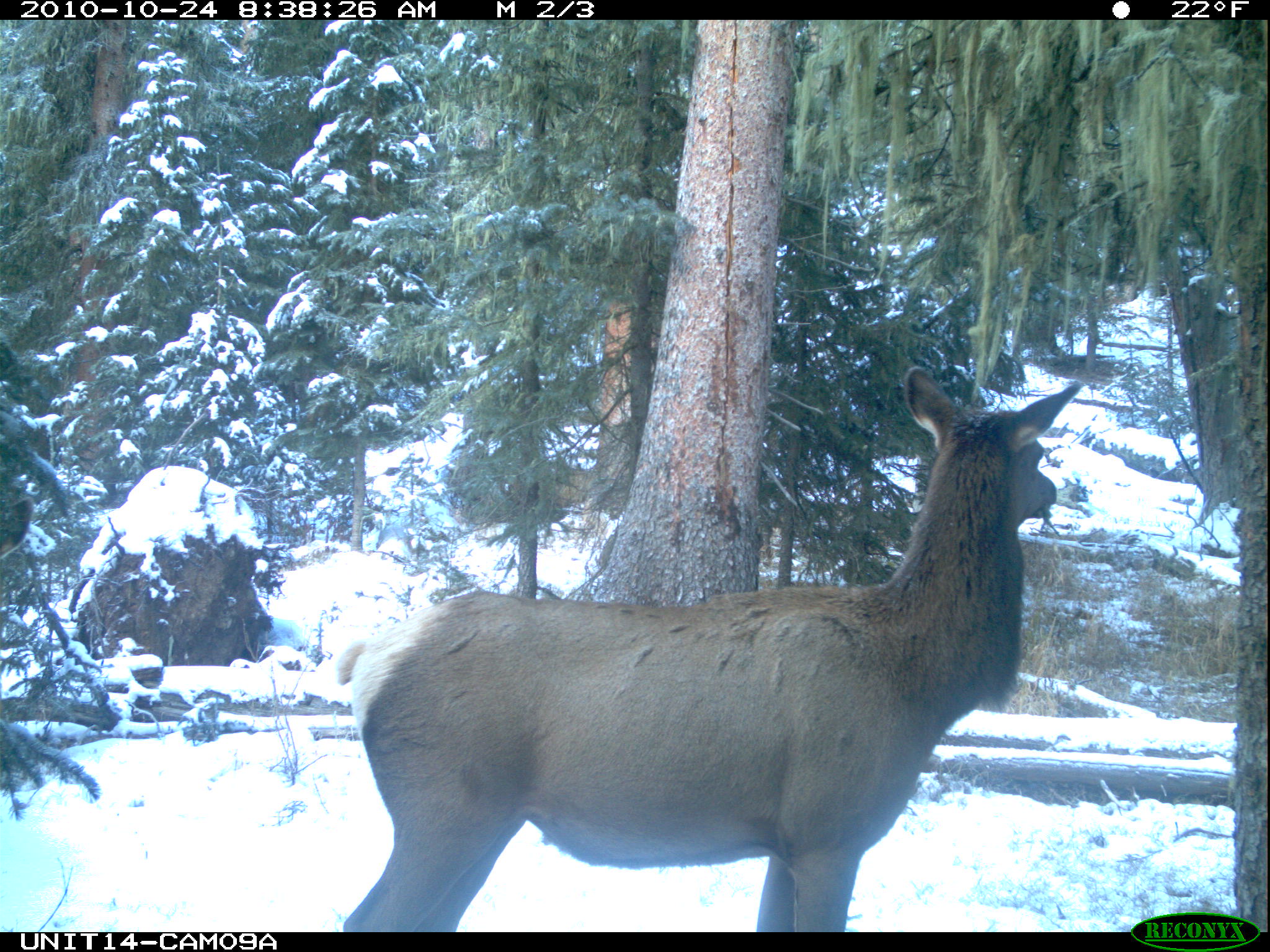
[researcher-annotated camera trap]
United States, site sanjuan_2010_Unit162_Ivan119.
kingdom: Animalia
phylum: Chordata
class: Mammalia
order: Artiodactyla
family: Cervidae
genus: Cervus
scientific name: Cervus elaphus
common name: red deer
Cervus elaphus (red deer).